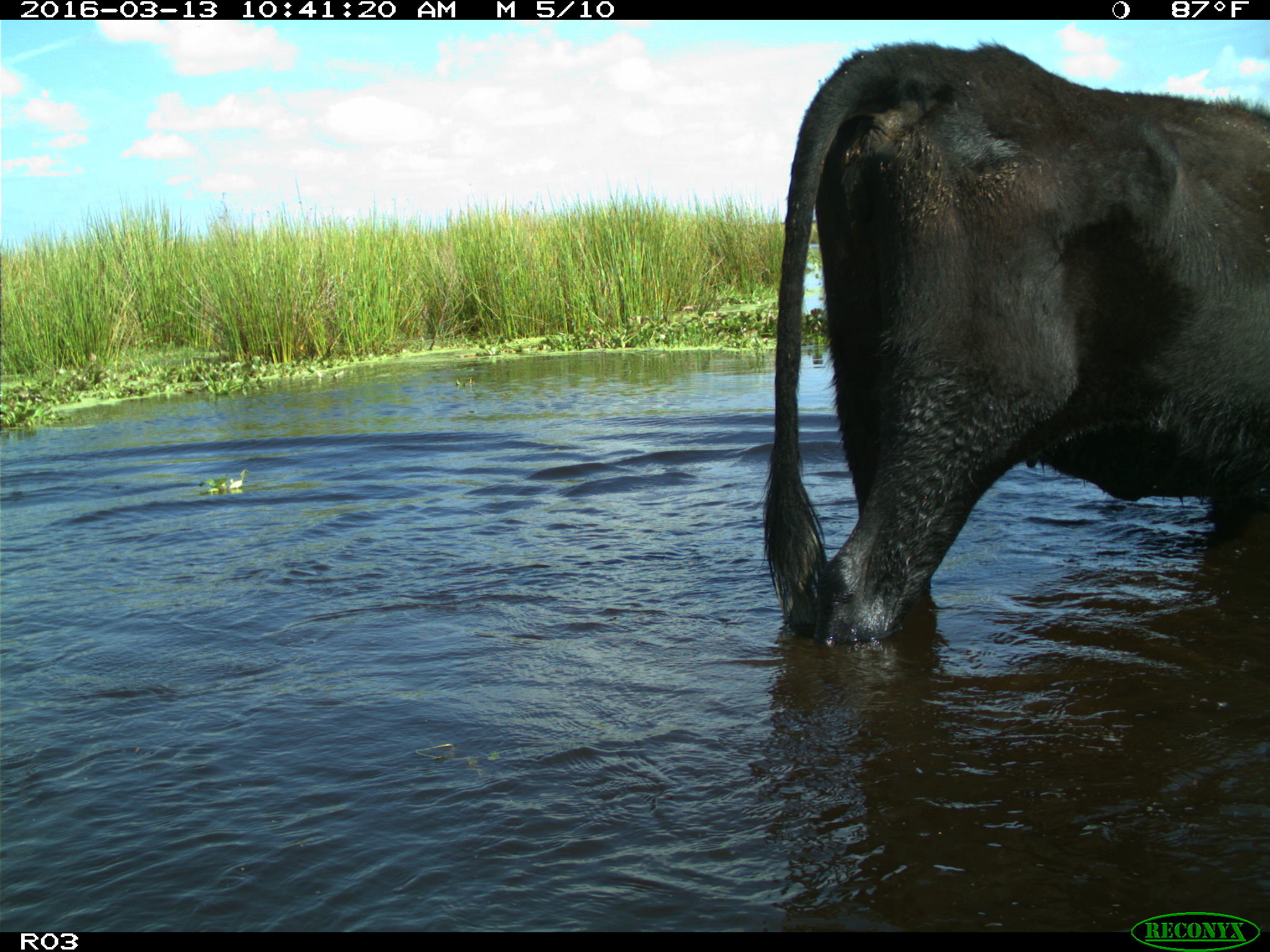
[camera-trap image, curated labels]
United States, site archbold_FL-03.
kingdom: Animalia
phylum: Chordata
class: Mammalia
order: Artiodactyla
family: Bovidae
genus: Bos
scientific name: Bos taurus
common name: domestic cow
Bos taurus (domestic cow).